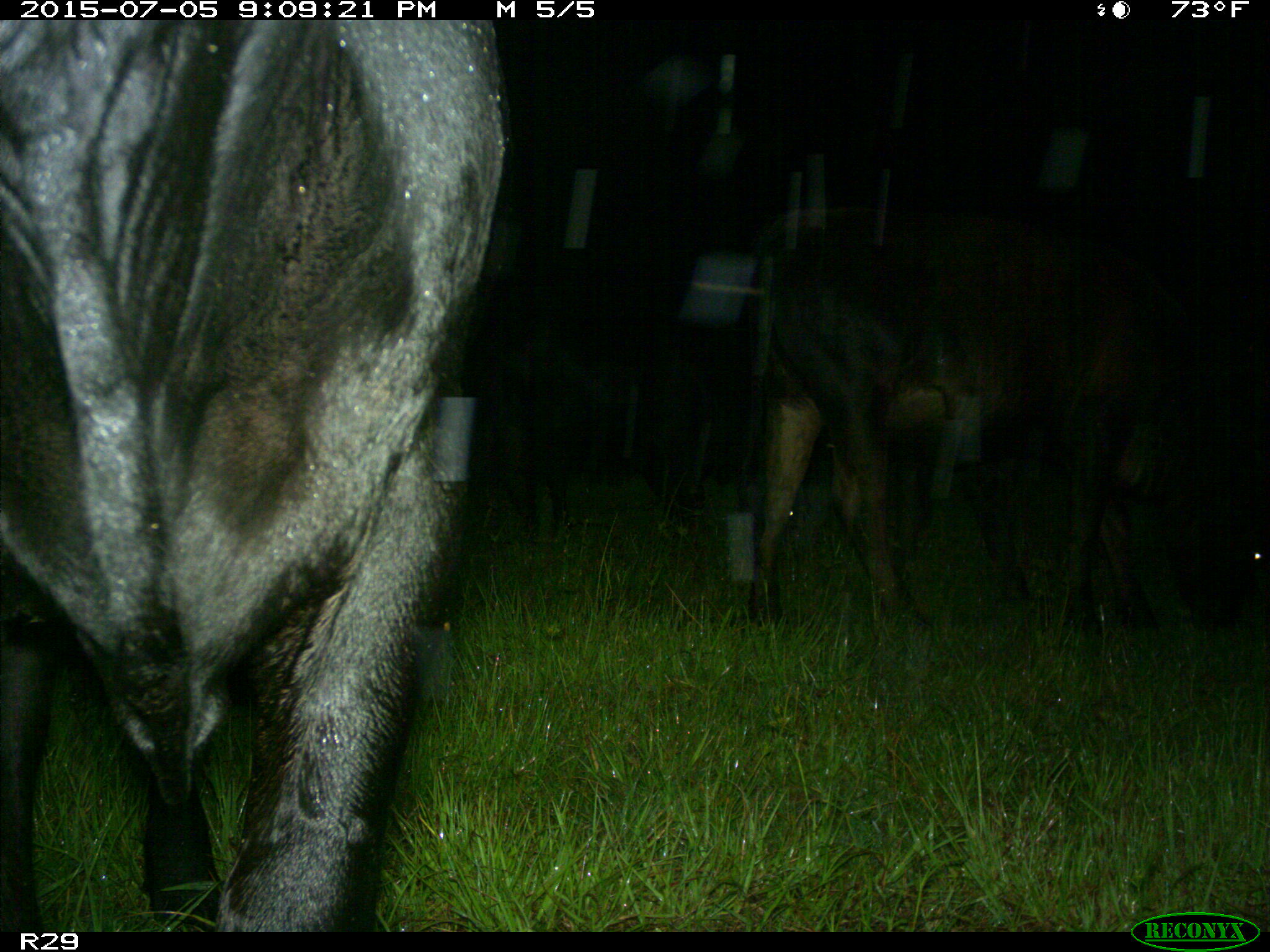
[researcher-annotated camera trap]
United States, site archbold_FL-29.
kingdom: Animalia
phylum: Chordata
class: Mammalia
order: Artiodactyla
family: Bovidae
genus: Bos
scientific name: Bos taurus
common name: domestic cow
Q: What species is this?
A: Bos taurus (domestic cow).